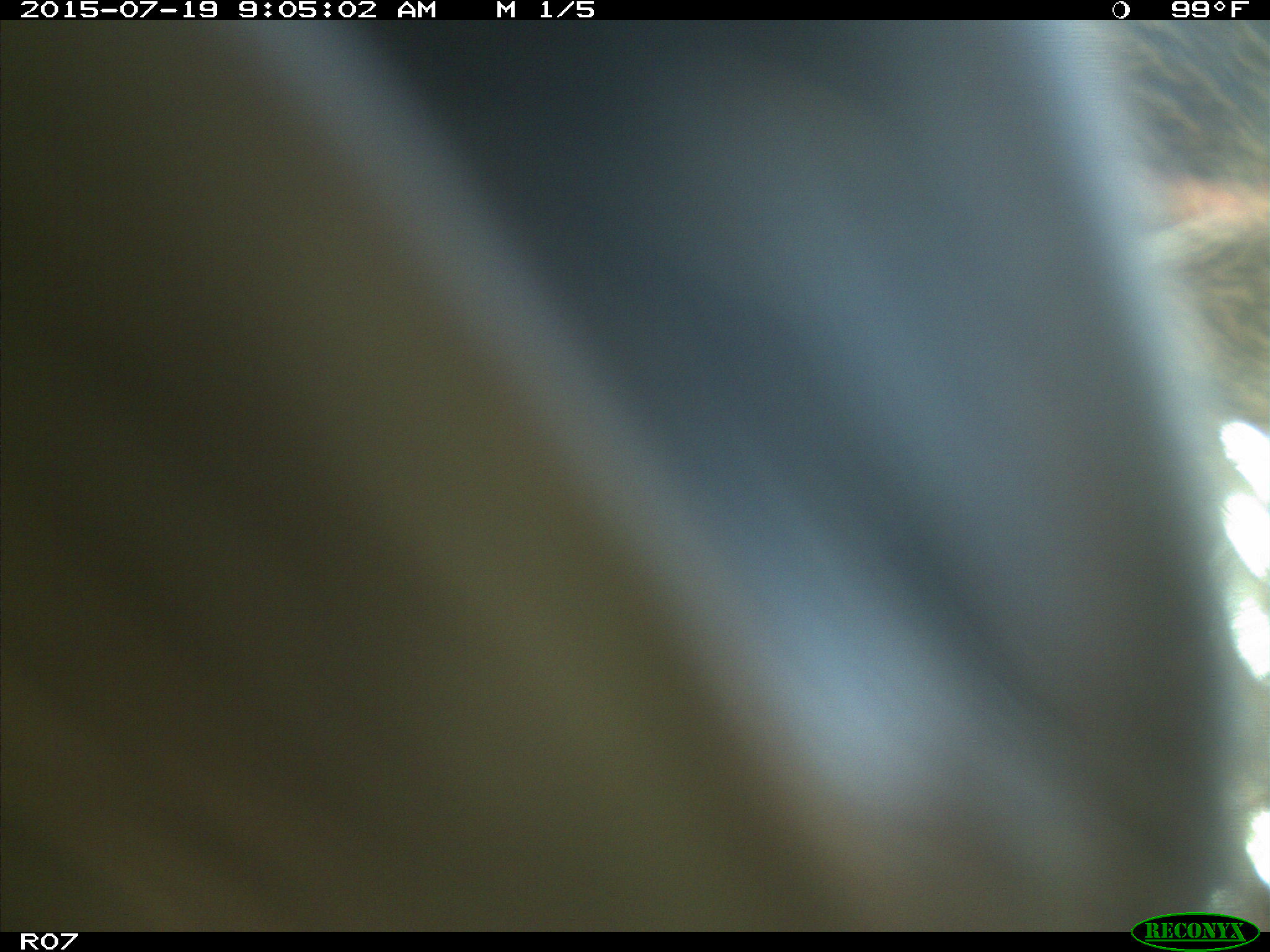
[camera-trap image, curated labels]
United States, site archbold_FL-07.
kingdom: Animalia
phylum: Chordata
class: Mammalia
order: Artiodactyla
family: Bovidae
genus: Bos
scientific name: Bos taurus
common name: domestic cow